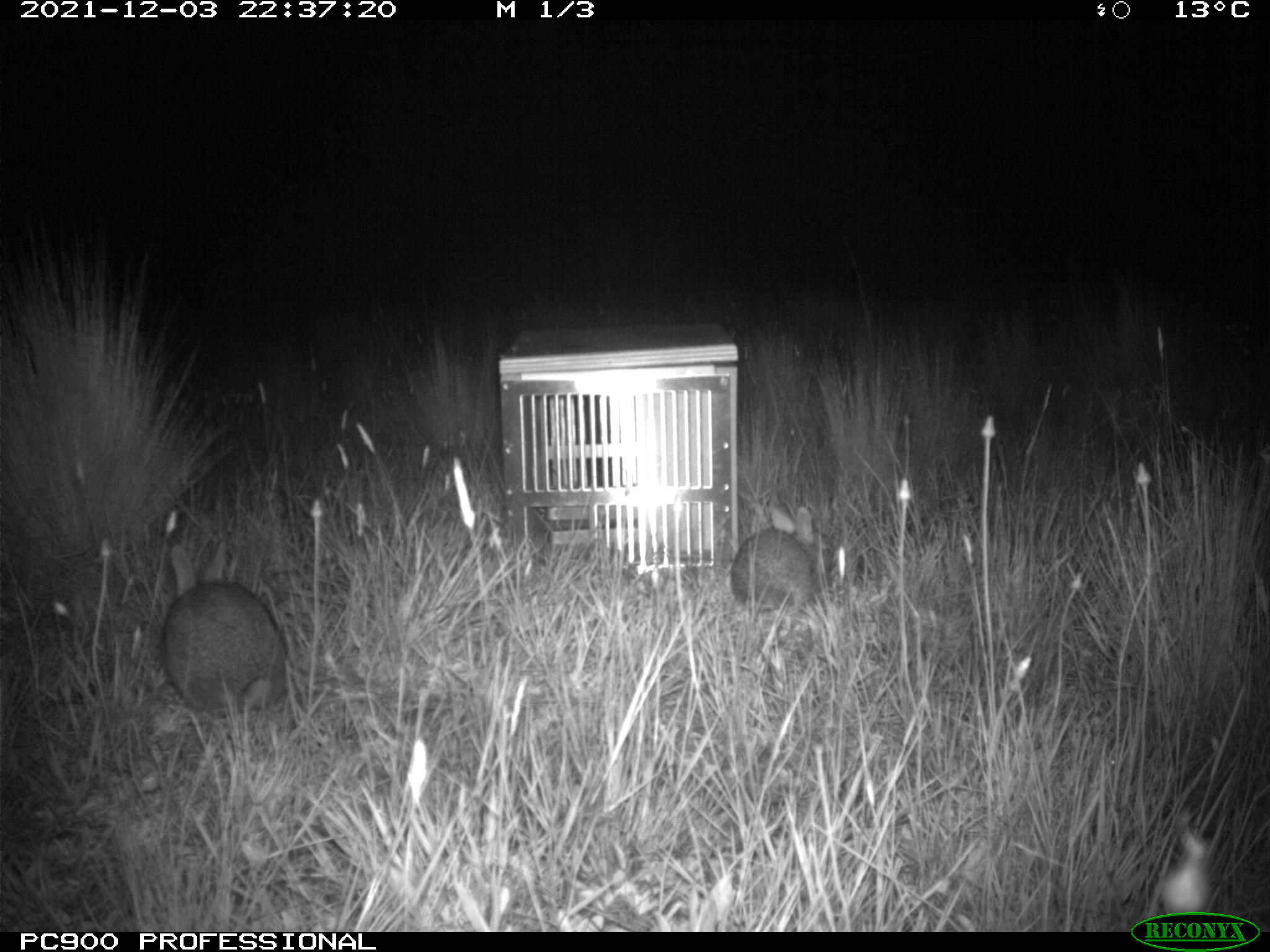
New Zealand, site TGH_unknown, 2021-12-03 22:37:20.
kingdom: Animalia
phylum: Chordata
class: Mammalia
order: Lagomorpha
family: Leporidae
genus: Oryctolagus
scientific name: Oryctolagus cuniculus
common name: european rabbit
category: rabbit